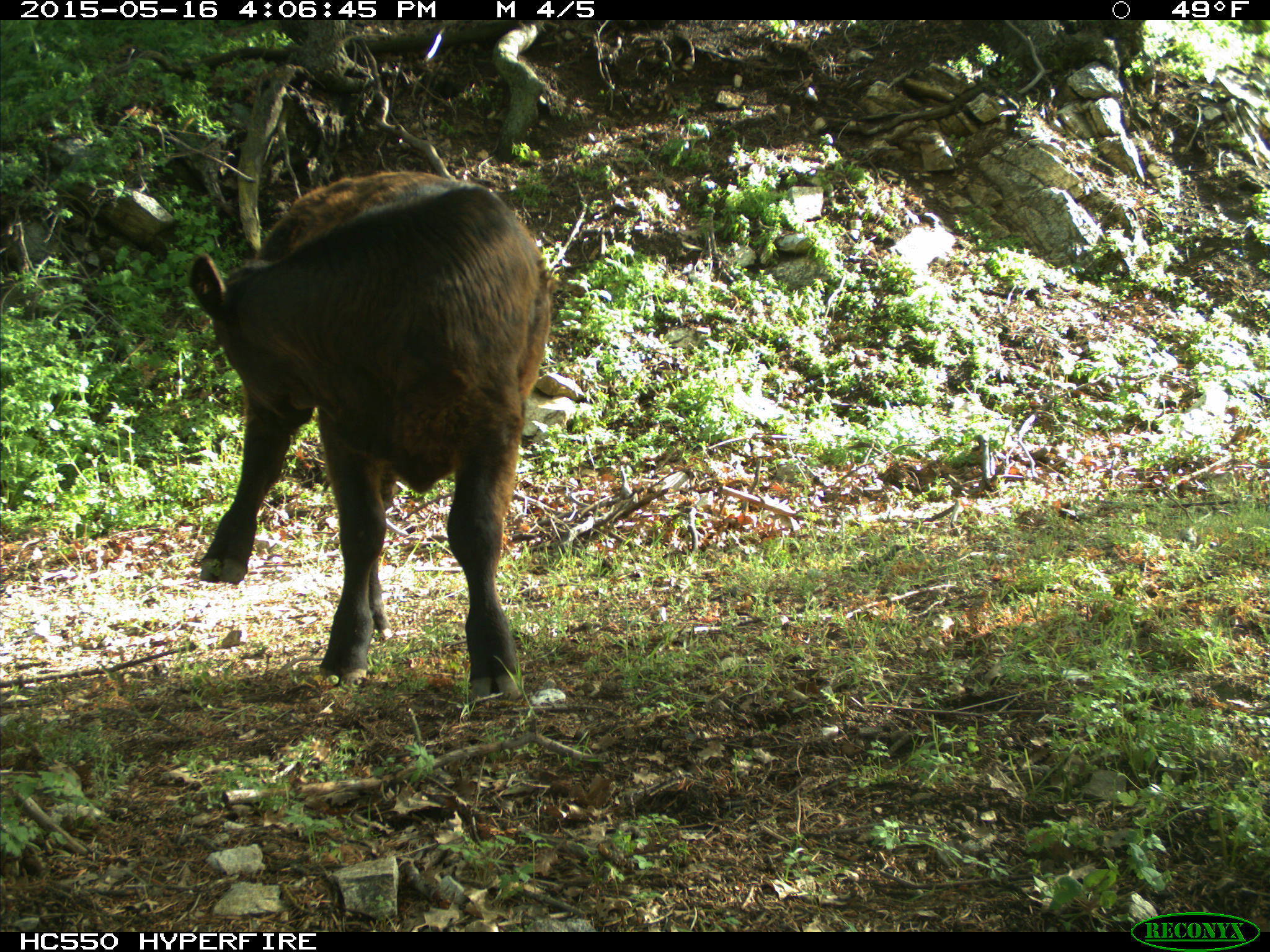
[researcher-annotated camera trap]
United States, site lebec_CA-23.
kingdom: Animalia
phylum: Chordata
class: Mammalia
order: Artiodactyla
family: Bovidae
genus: Bos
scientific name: Bos taurus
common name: domestic cow